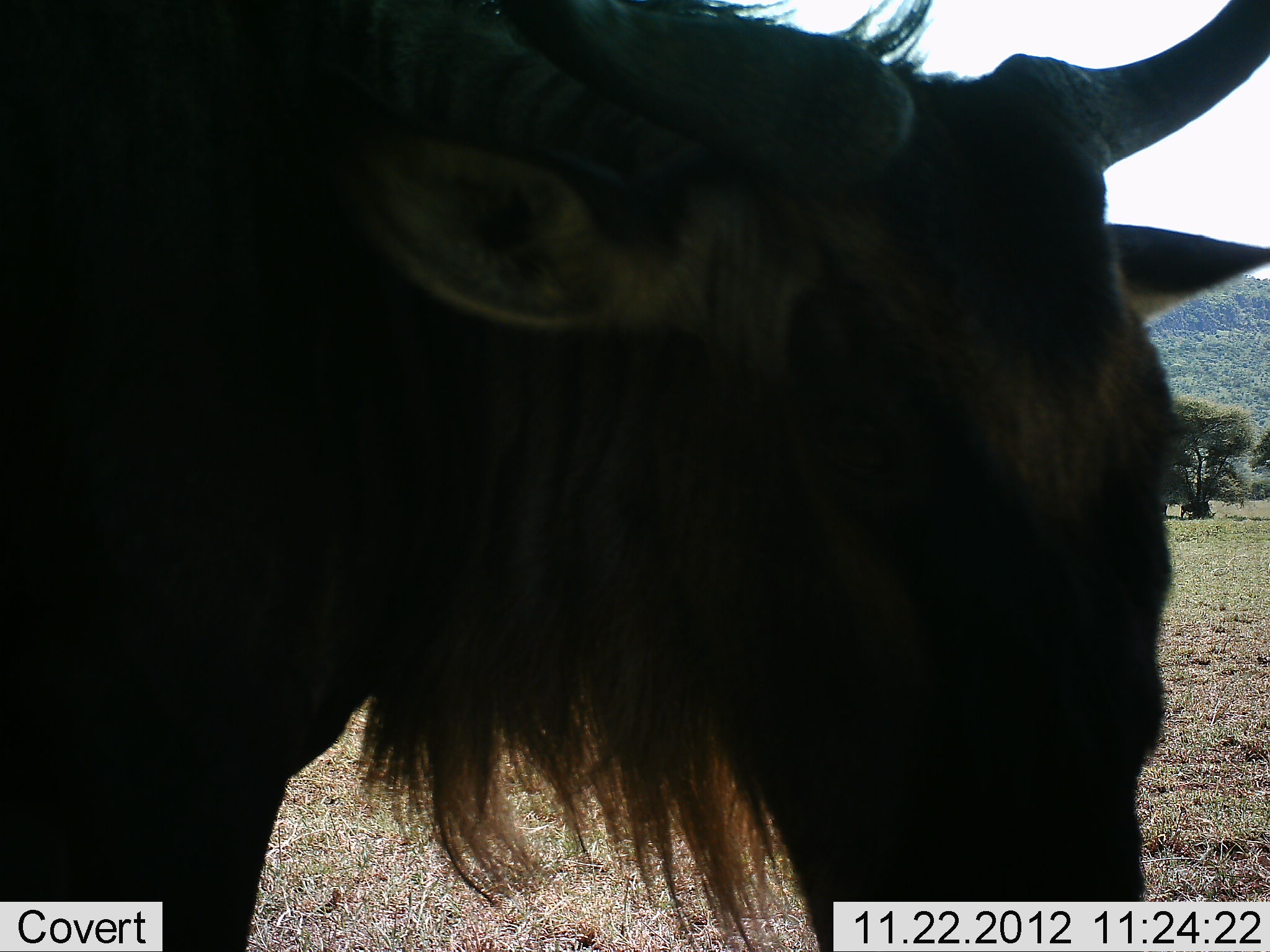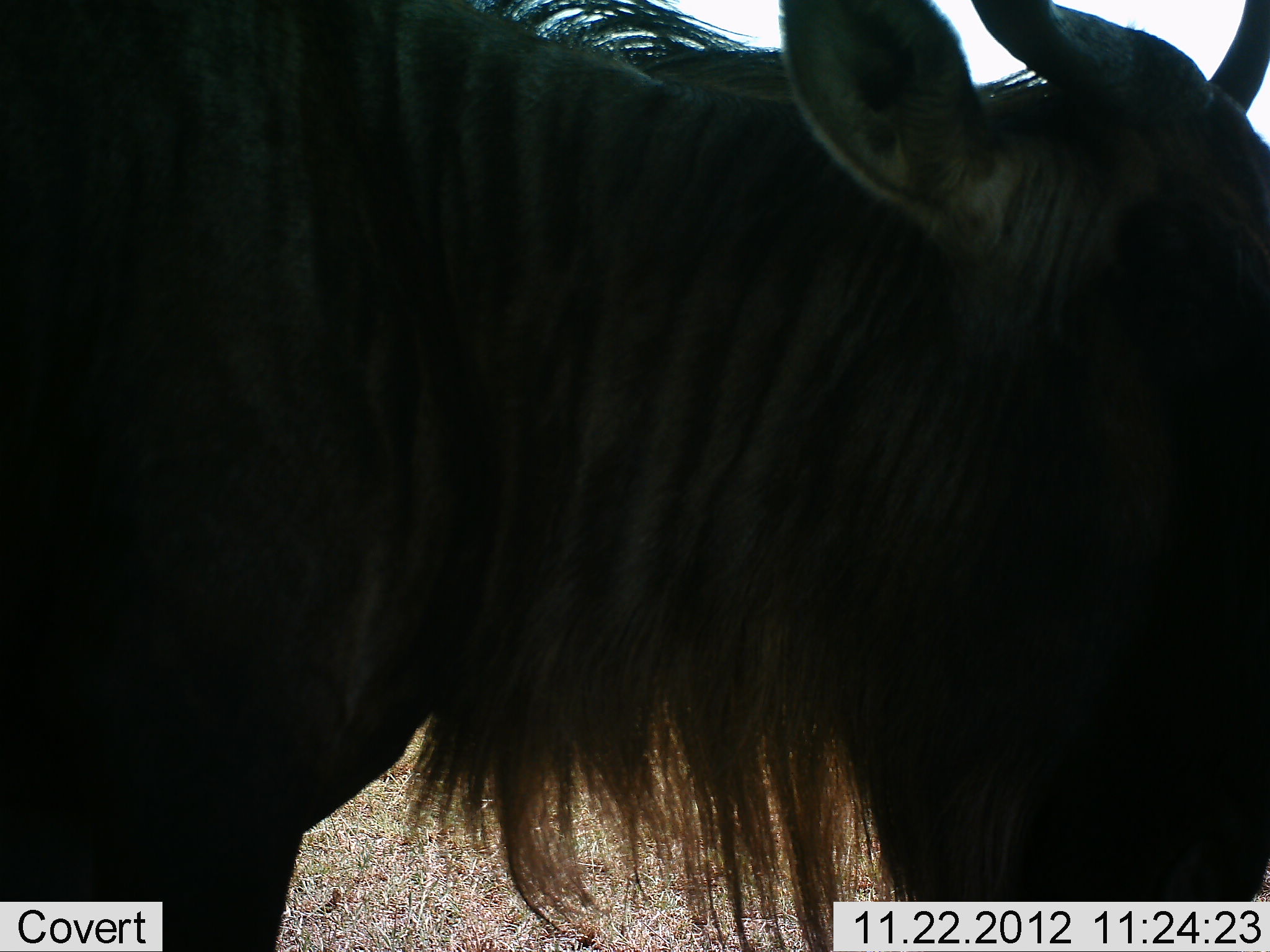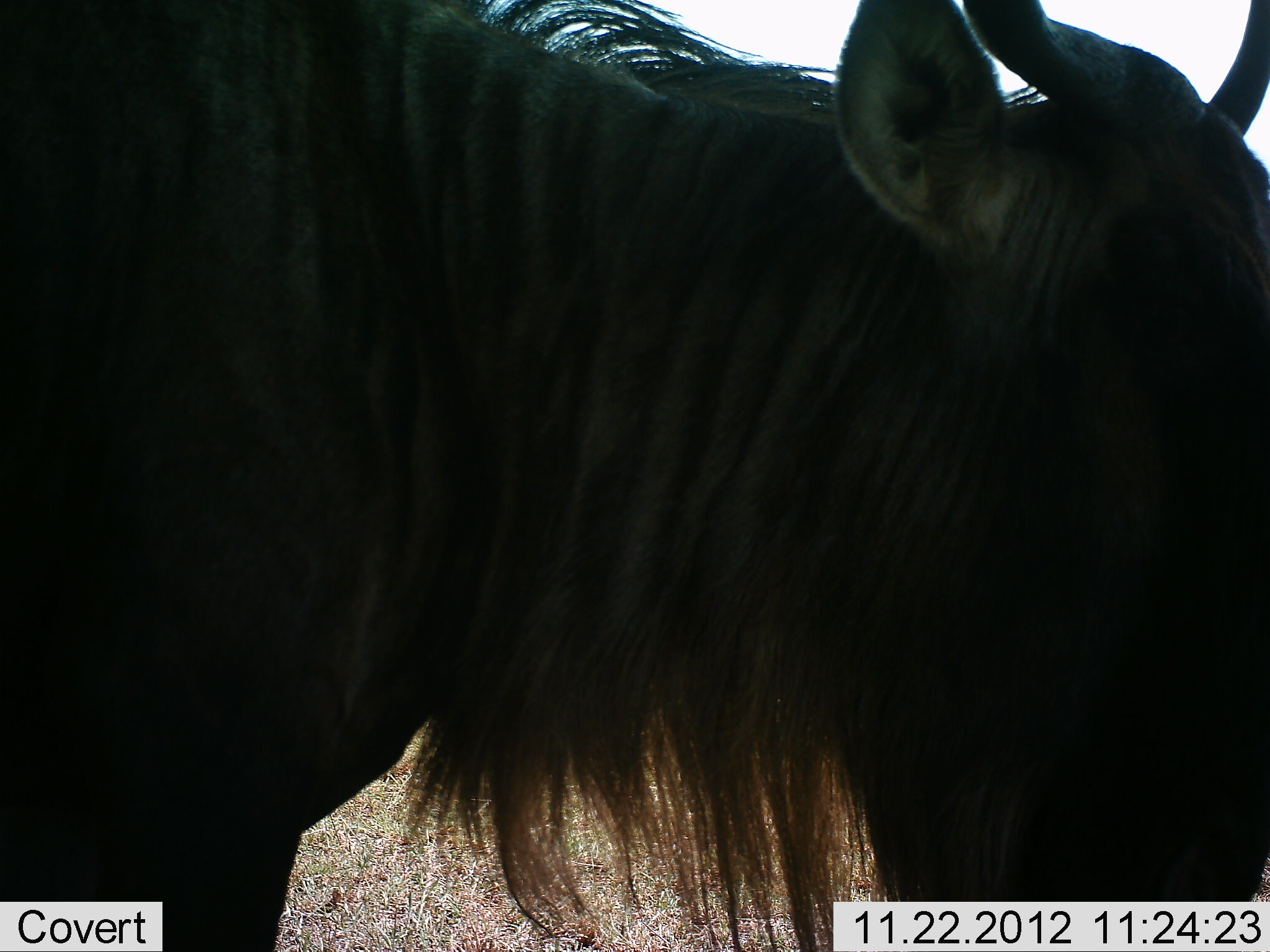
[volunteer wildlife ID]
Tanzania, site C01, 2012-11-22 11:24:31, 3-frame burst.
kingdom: Animalia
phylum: Chordata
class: Mammalia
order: Artiodactyla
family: Bovidae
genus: Connochaetes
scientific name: Connochaetes taurinus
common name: blue wildebeest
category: wildebeest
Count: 1.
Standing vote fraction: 88%.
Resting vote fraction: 0%.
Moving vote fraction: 12%.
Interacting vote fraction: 0%.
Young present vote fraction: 0%.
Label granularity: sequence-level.